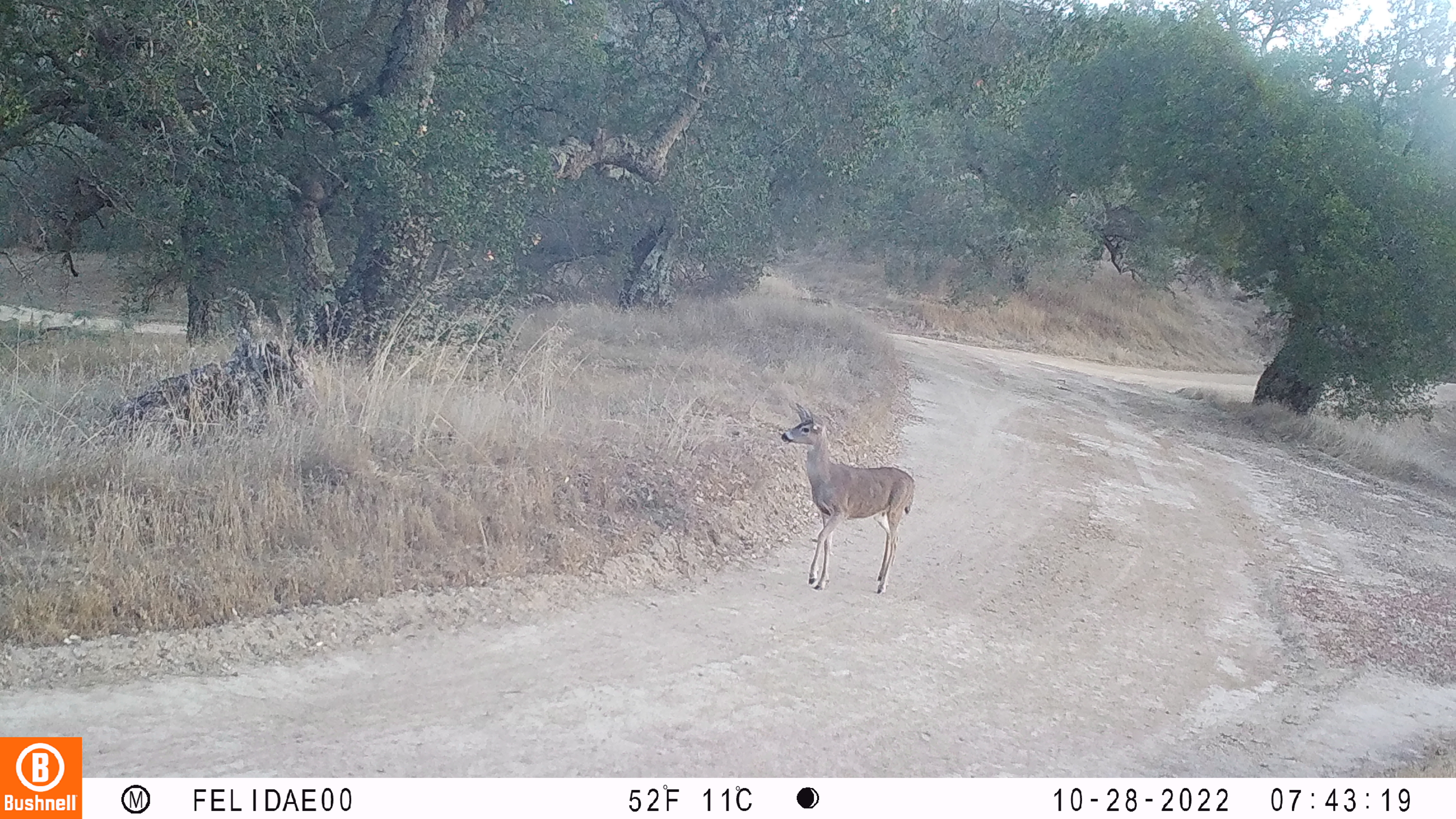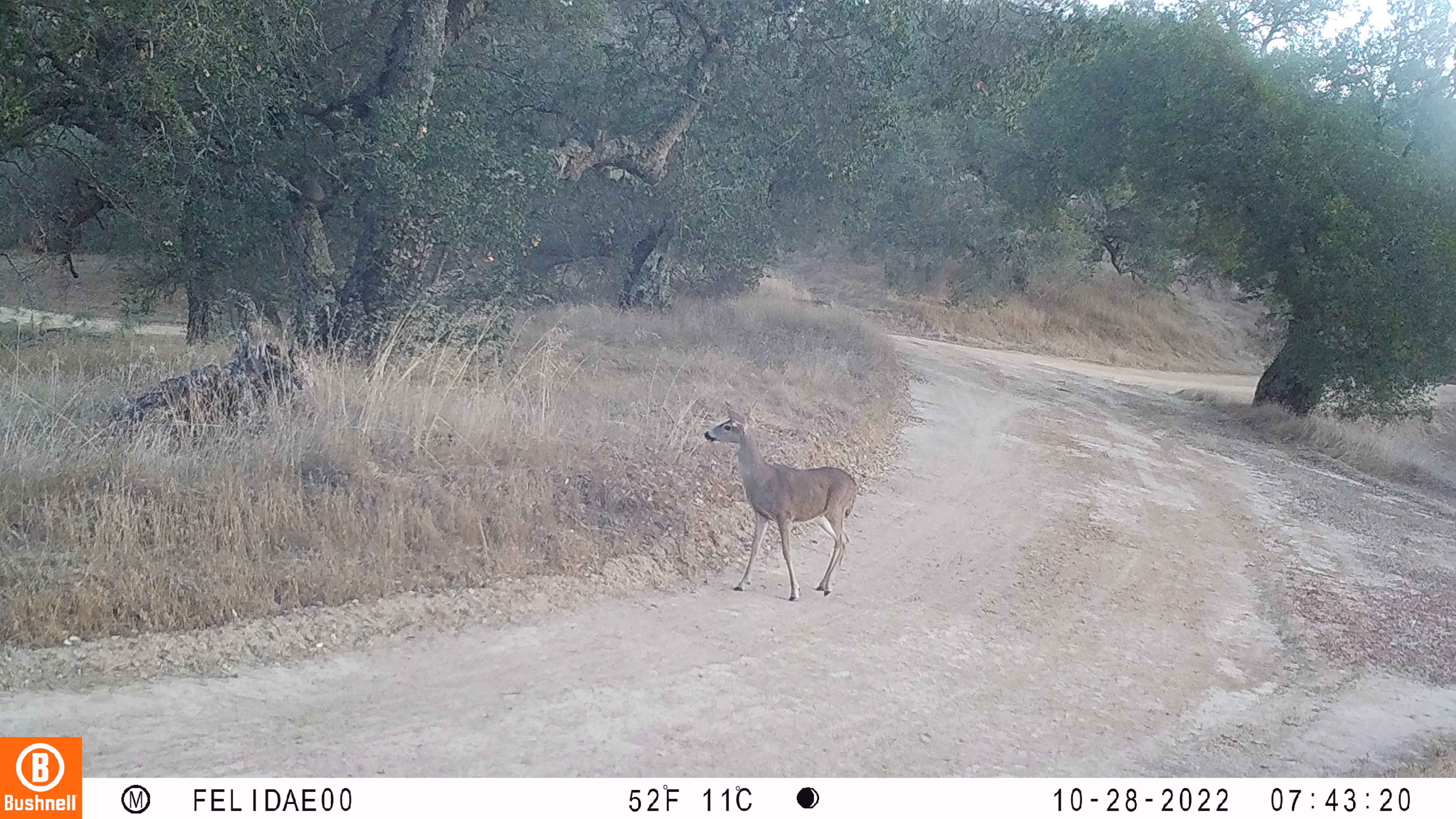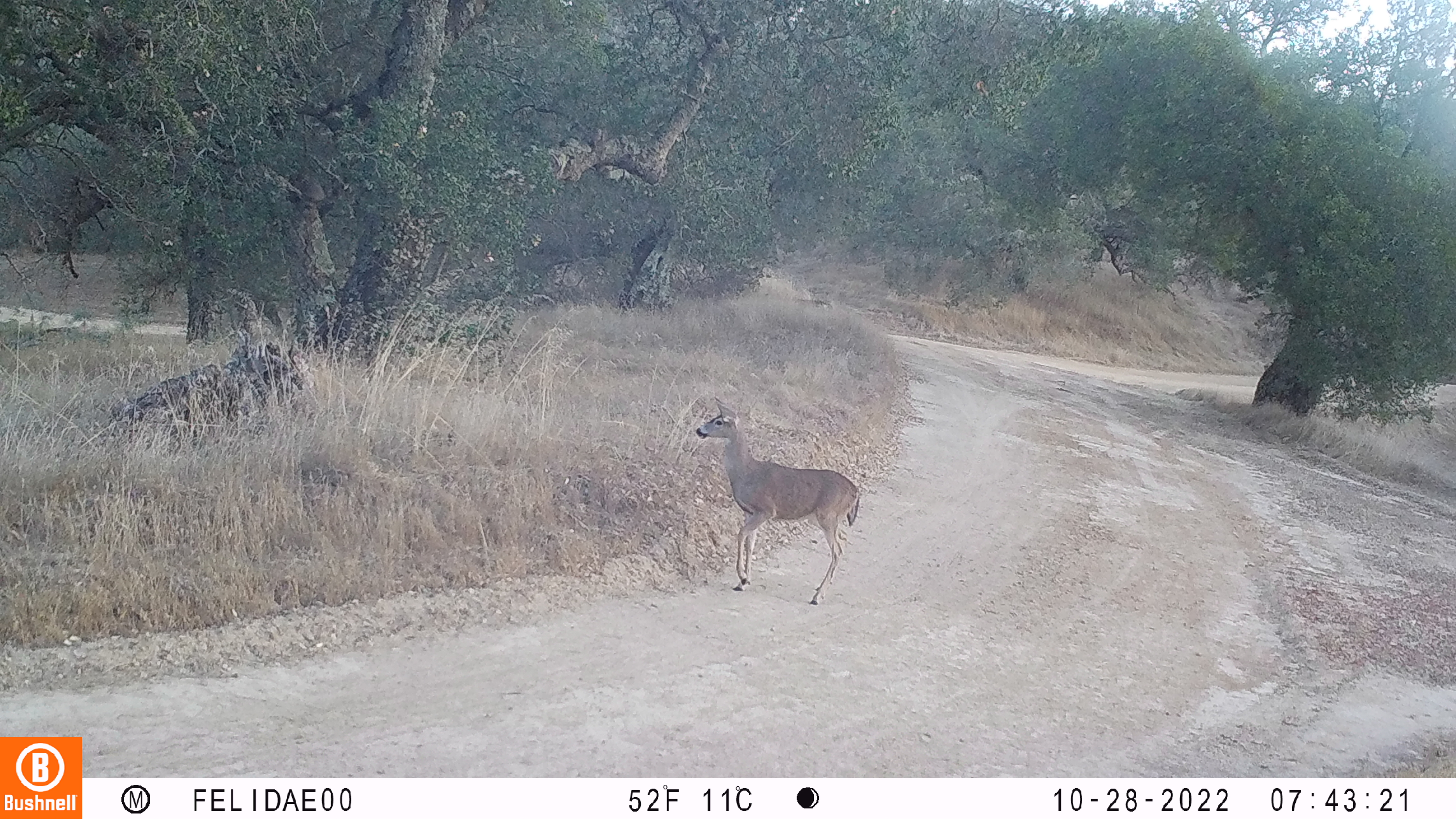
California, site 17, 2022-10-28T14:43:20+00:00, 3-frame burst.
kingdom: Animalia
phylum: Chordata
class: Mammalia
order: Artiodactyla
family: Cervidae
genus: Odocoileus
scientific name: Odocoileus hemionus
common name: mule deer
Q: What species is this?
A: Mule deer (Odocoileus hemionus).